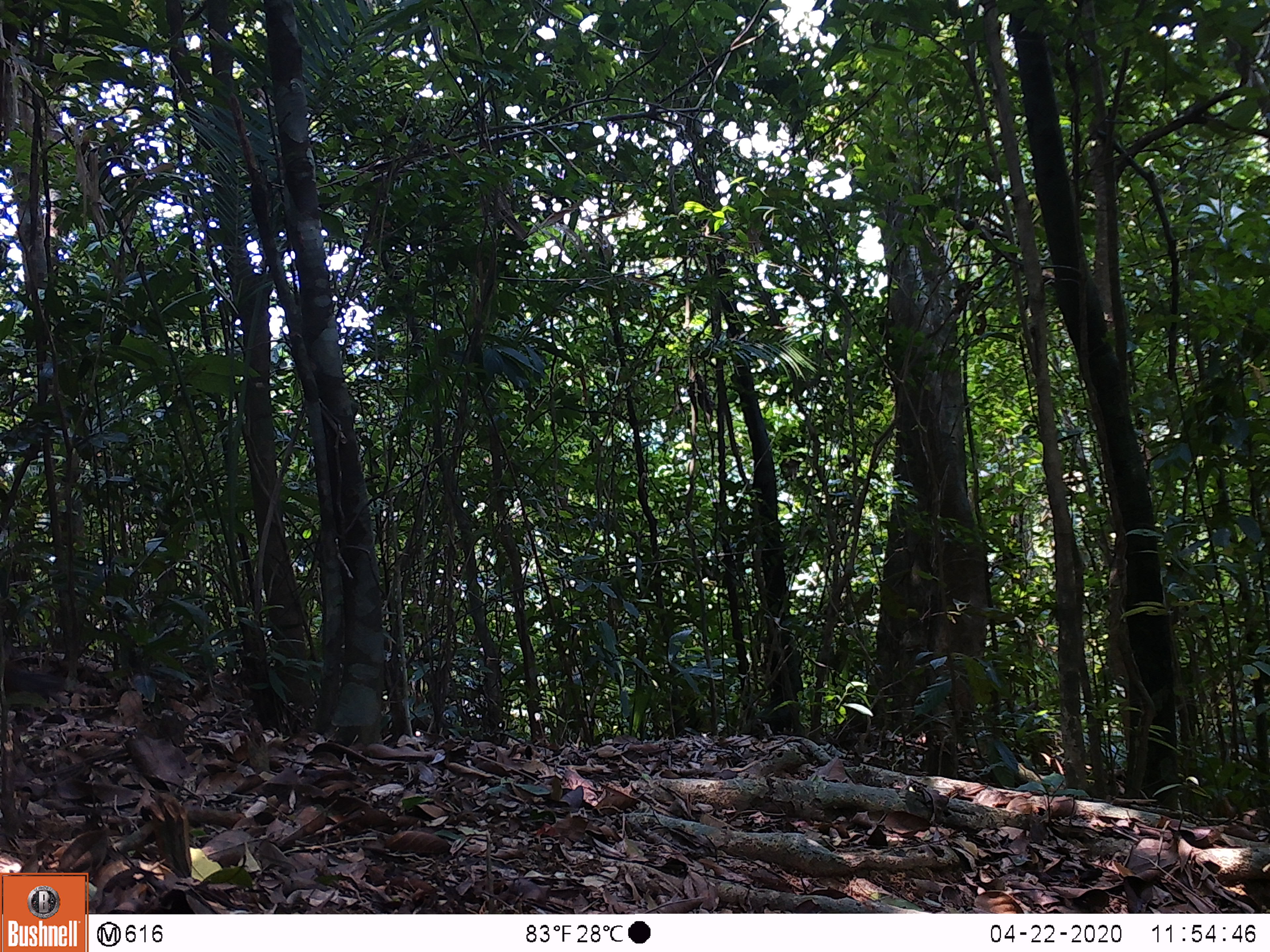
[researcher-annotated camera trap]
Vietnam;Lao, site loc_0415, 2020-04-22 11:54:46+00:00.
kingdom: Animalia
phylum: Chordata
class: Mammalia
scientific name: Mammalia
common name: mammal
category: unidentified small mammal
Unidentified small mammal (mammal) (Mammalia). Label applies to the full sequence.